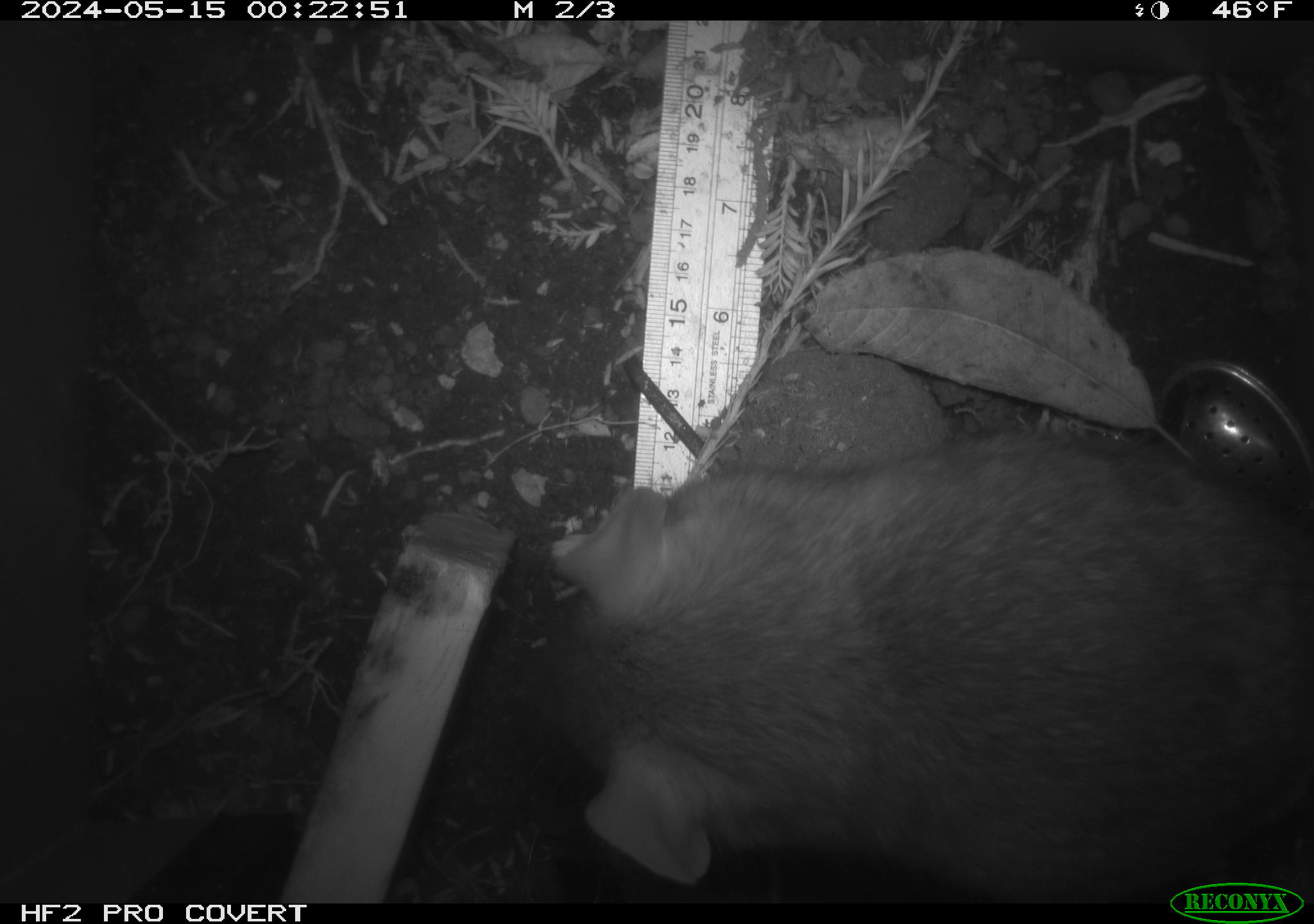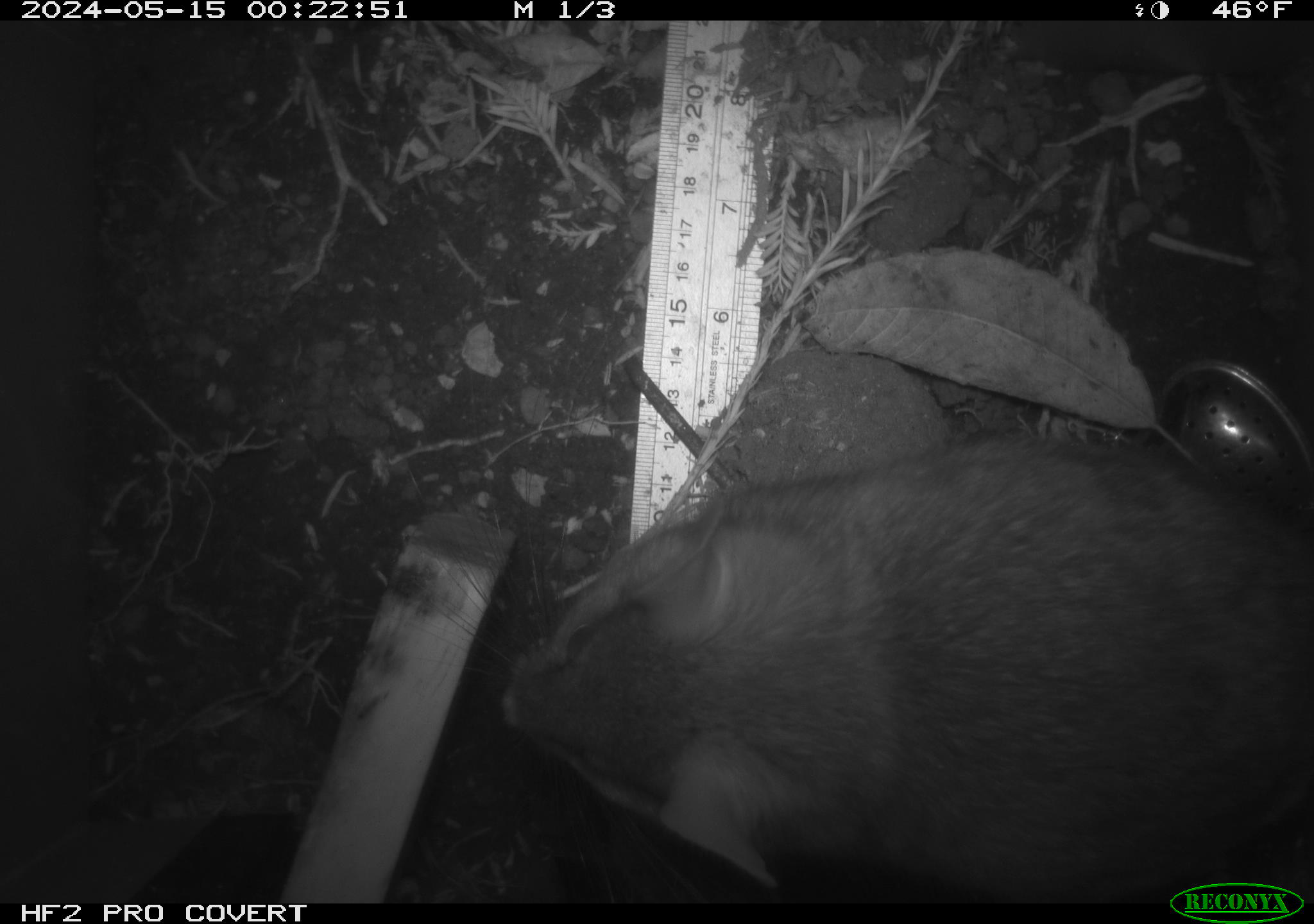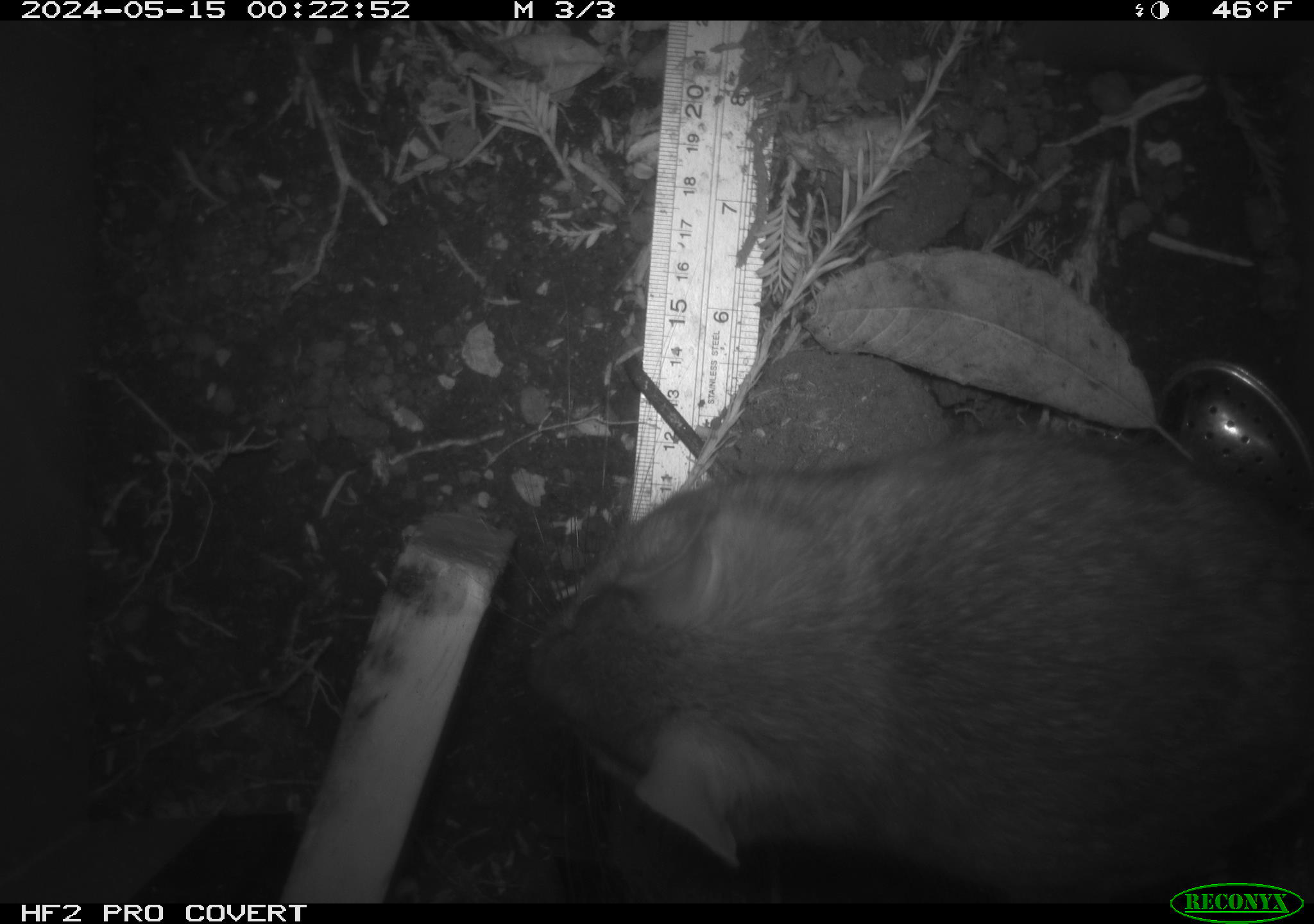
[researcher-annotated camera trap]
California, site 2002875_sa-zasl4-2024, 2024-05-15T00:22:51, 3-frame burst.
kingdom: Animalia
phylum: Chordata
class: Mammalia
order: Rodentia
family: Cricetidae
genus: Neotoma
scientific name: Neotoma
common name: pack rat or woodrat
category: neotoma species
Neotoma species (pack rat or woodrat) (Neotoma).